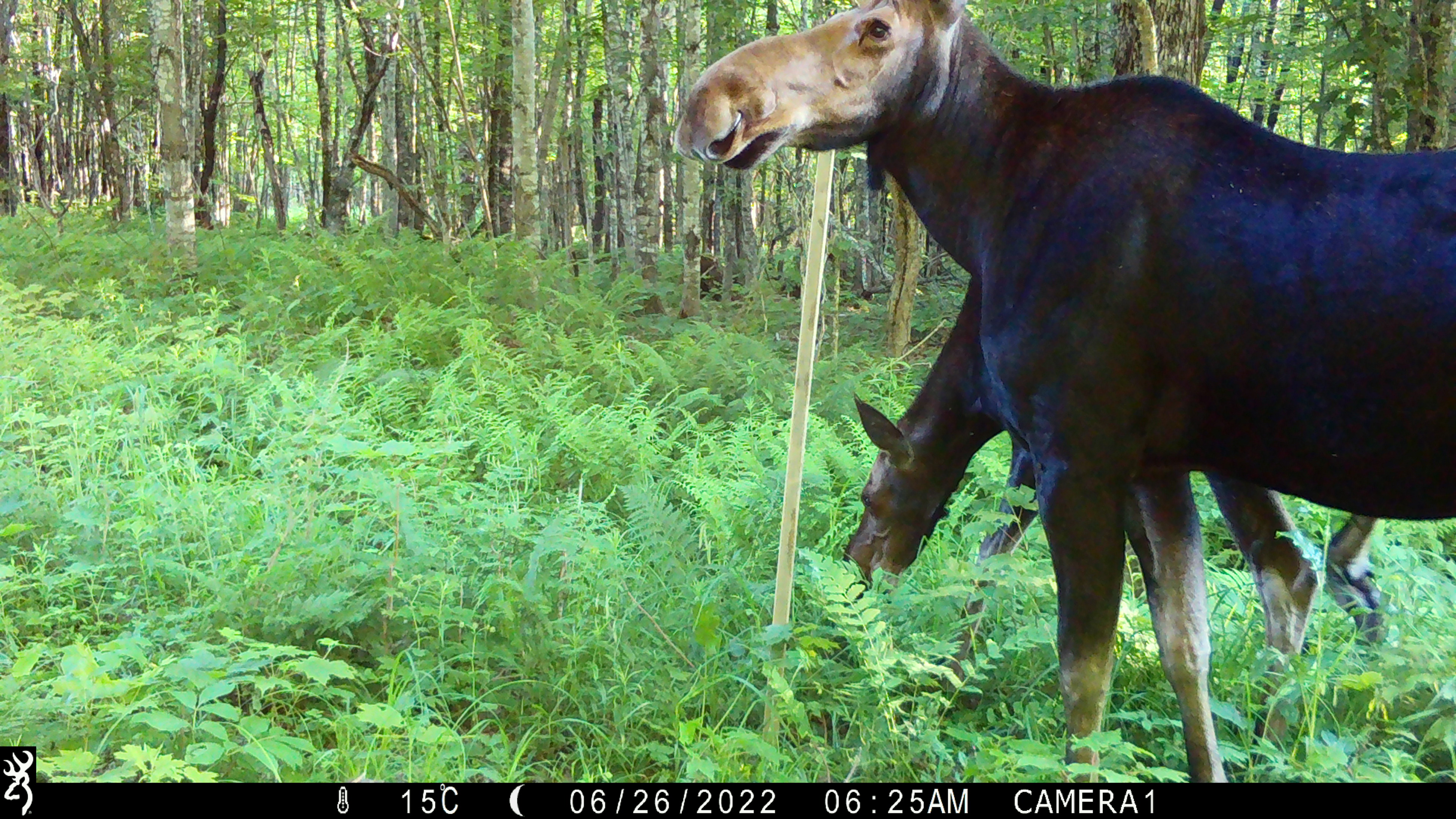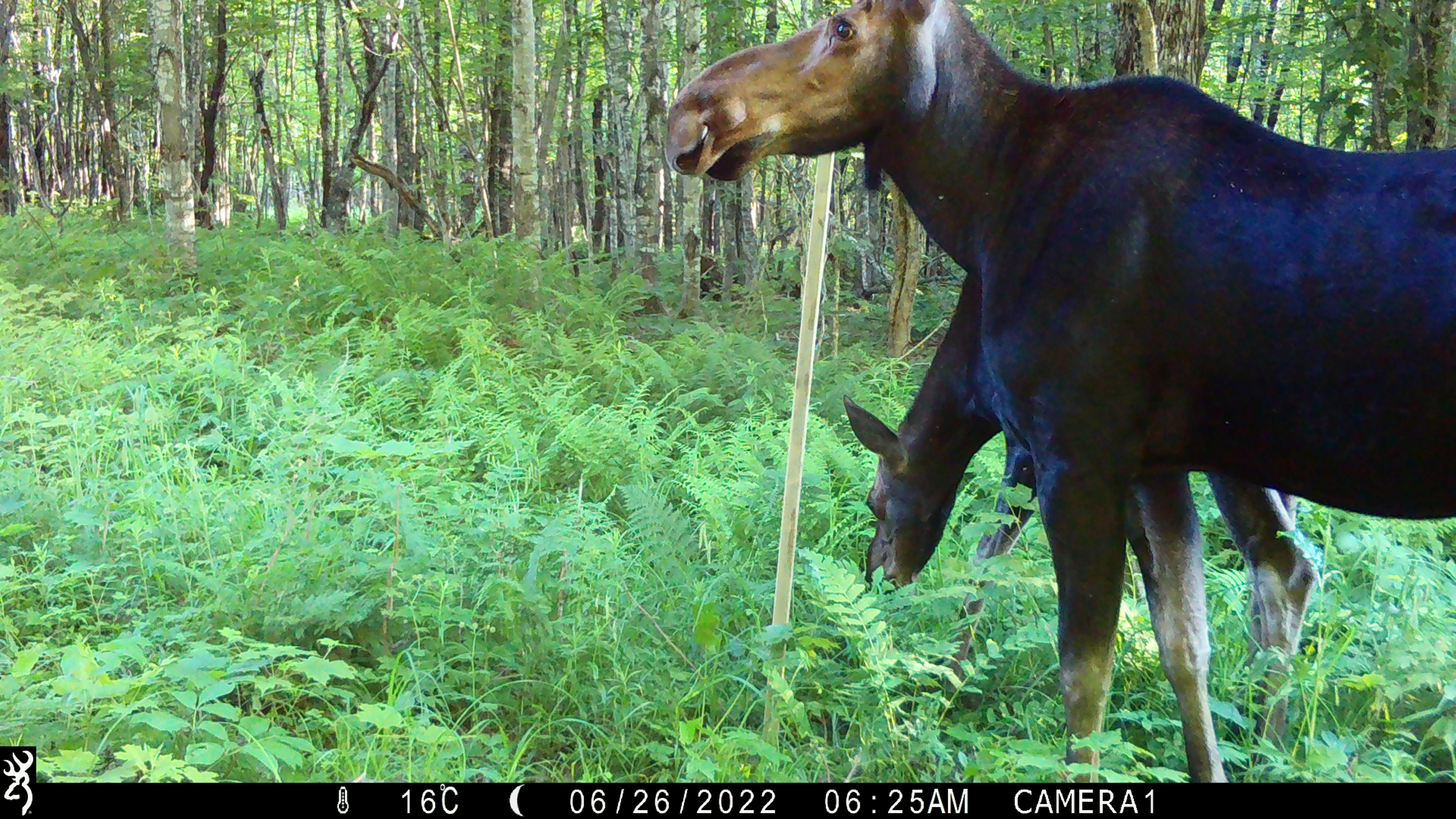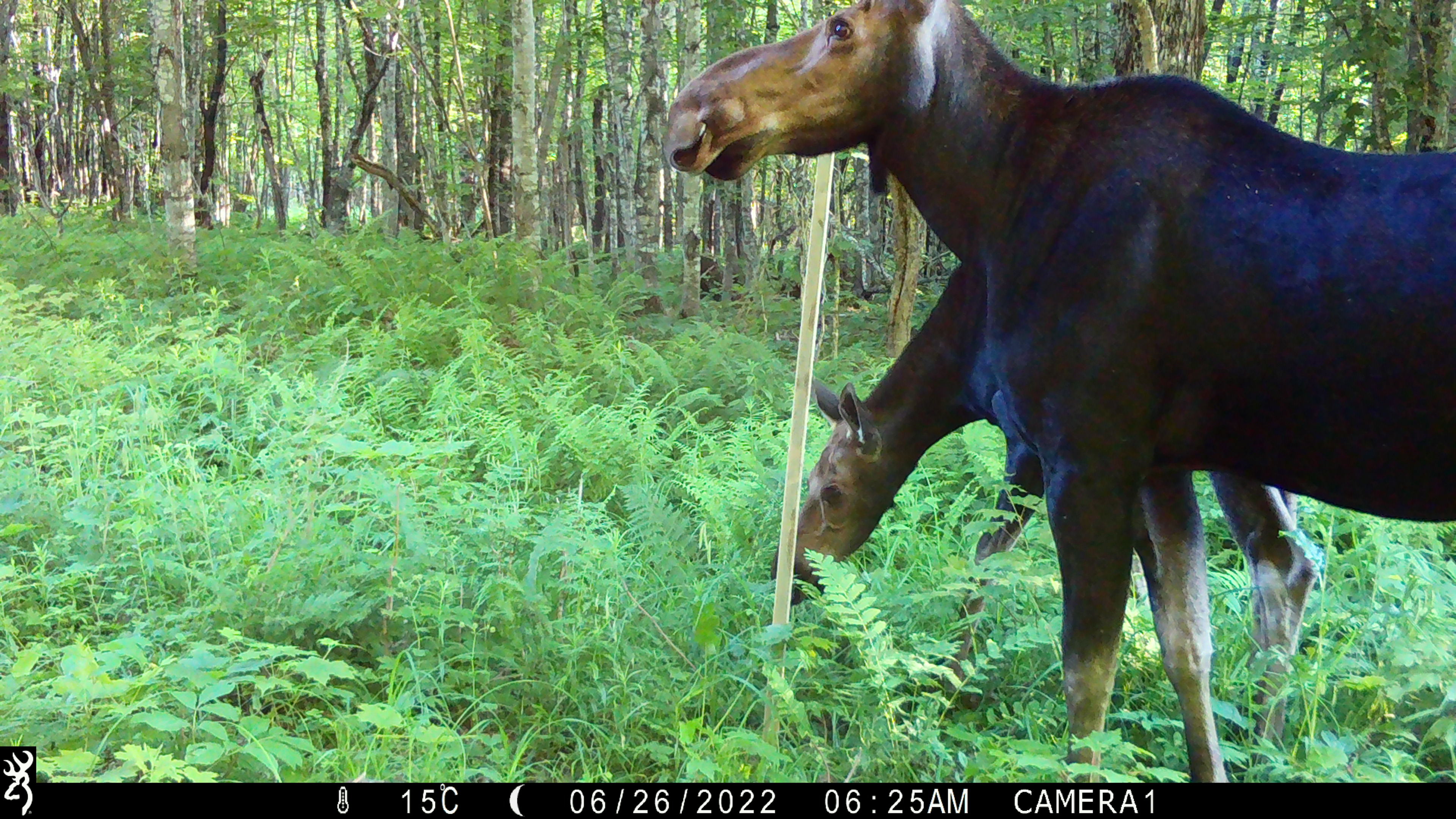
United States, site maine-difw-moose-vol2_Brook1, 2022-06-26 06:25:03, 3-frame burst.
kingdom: Animalia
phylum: Chordata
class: Mammalia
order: Artiodactyla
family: Cervidae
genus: Alces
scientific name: Alces alces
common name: moose